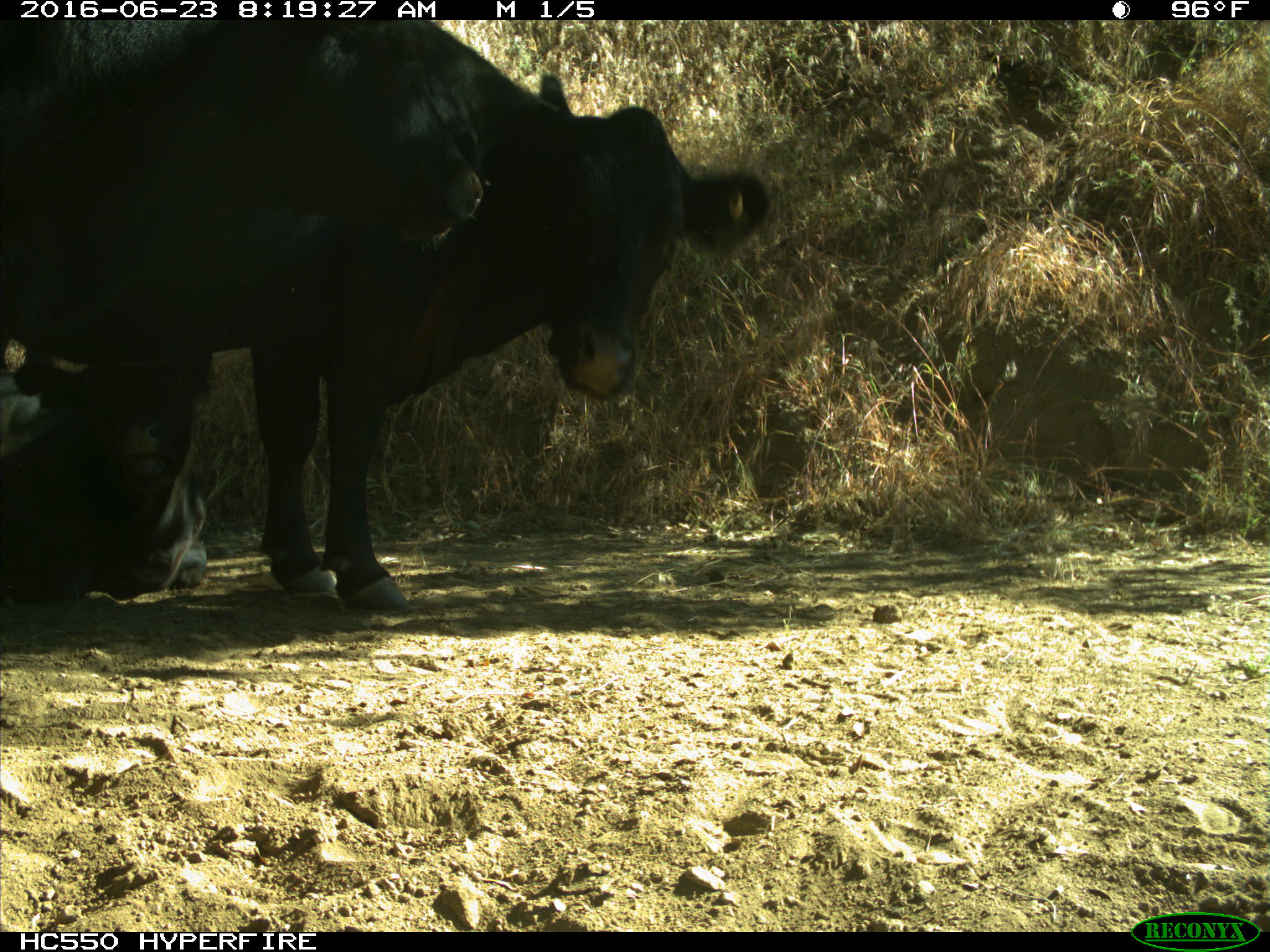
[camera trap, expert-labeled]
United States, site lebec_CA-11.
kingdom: Animalia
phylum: Chordata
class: Mammalia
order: Artiodactyla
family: Bovidae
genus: Bos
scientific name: Bos taurus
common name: domestic cow